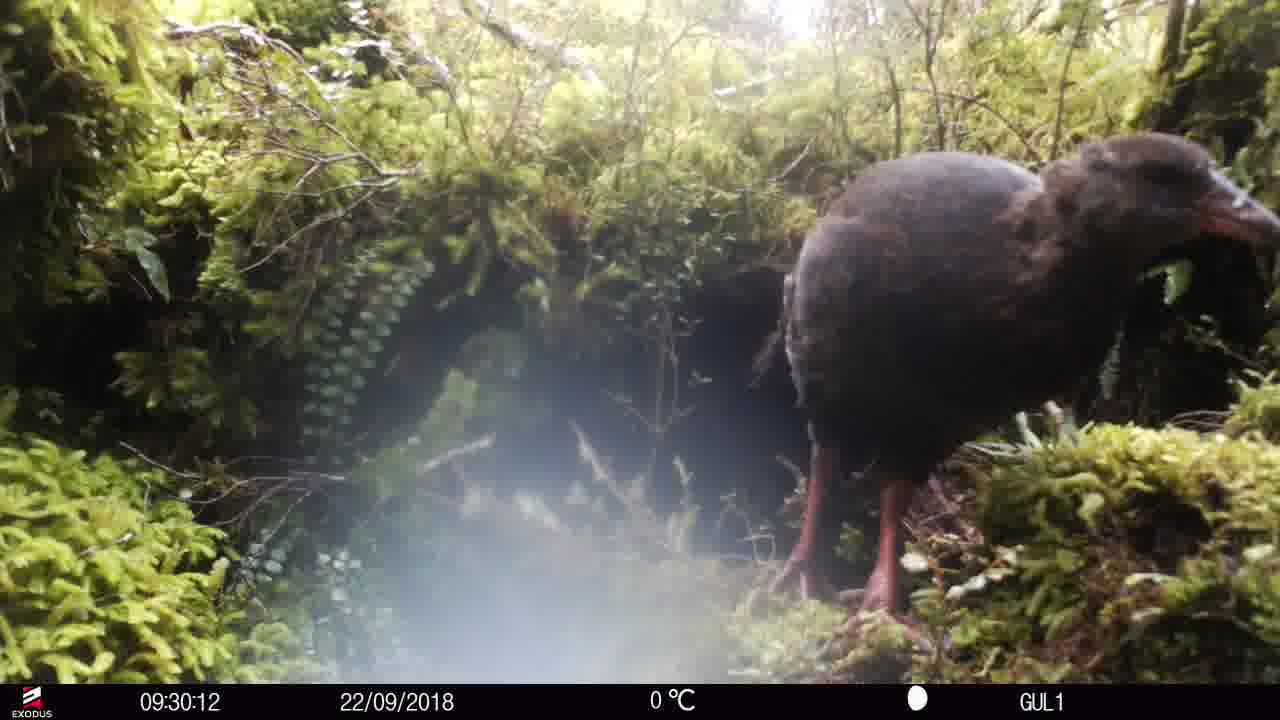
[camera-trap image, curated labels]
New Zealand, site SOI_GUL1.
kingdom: Animalia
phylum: Chordata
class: Aves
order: Gruiformes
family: Rallidae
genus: Gallirallus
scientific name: Gallirallus australis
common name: weka